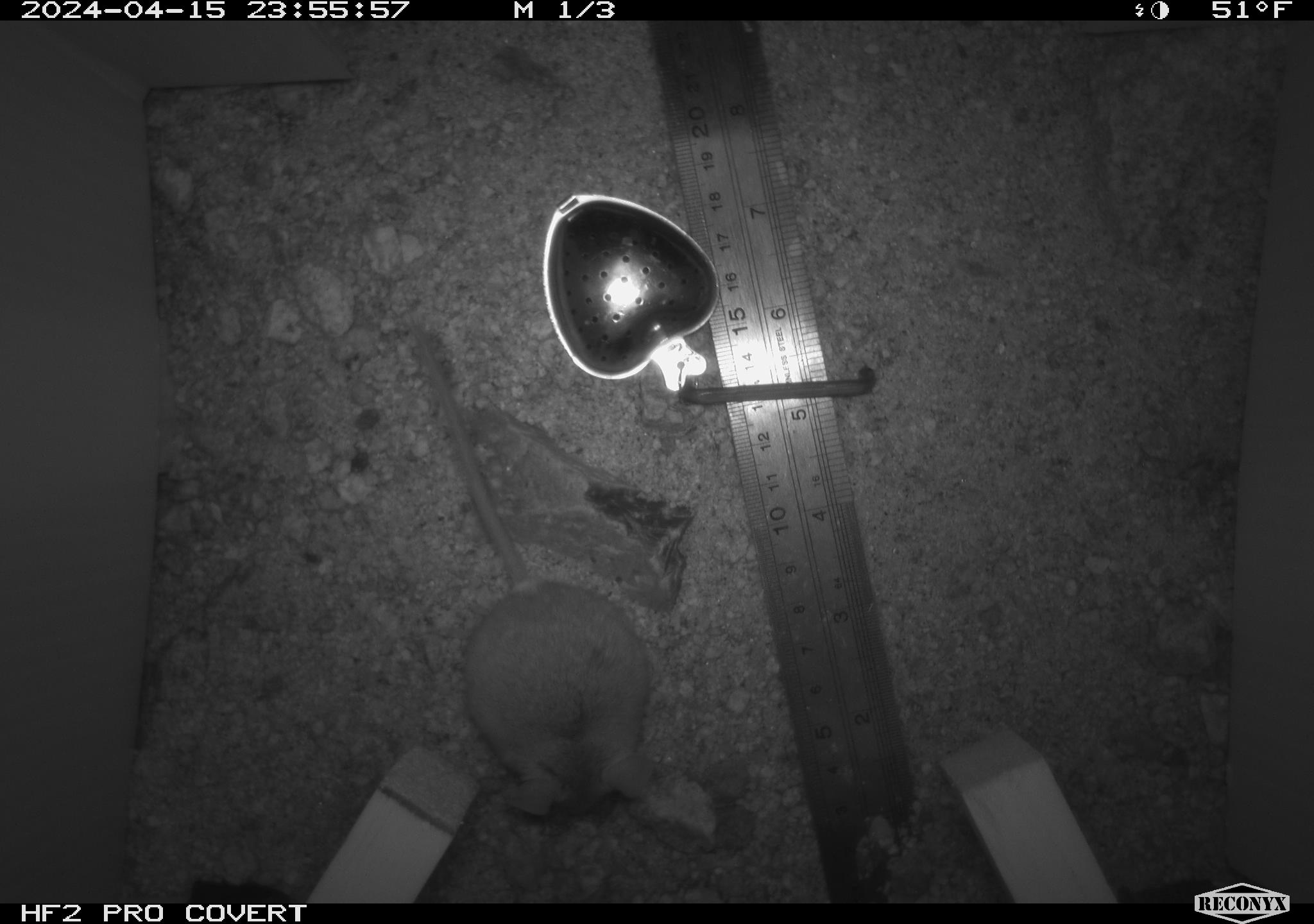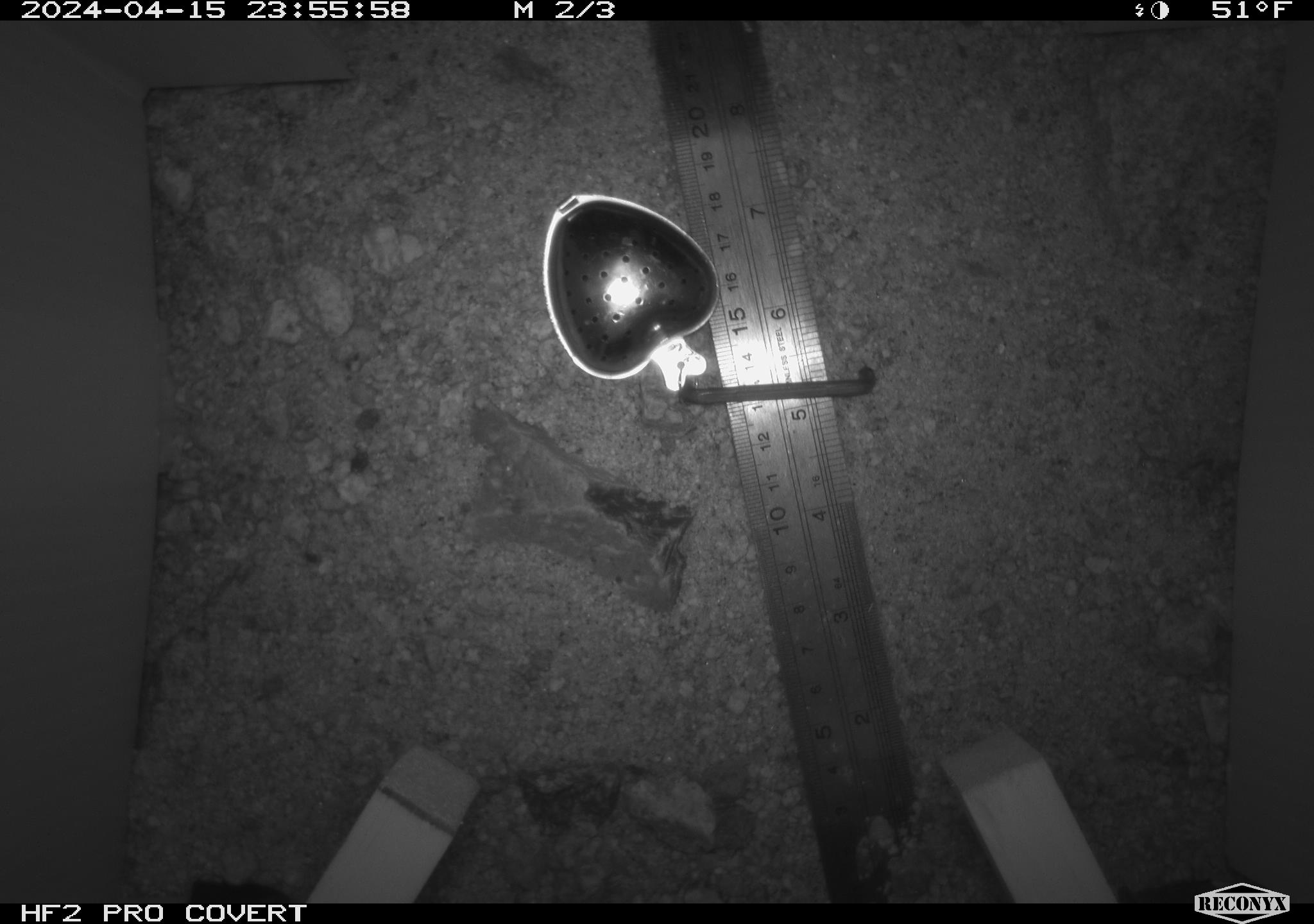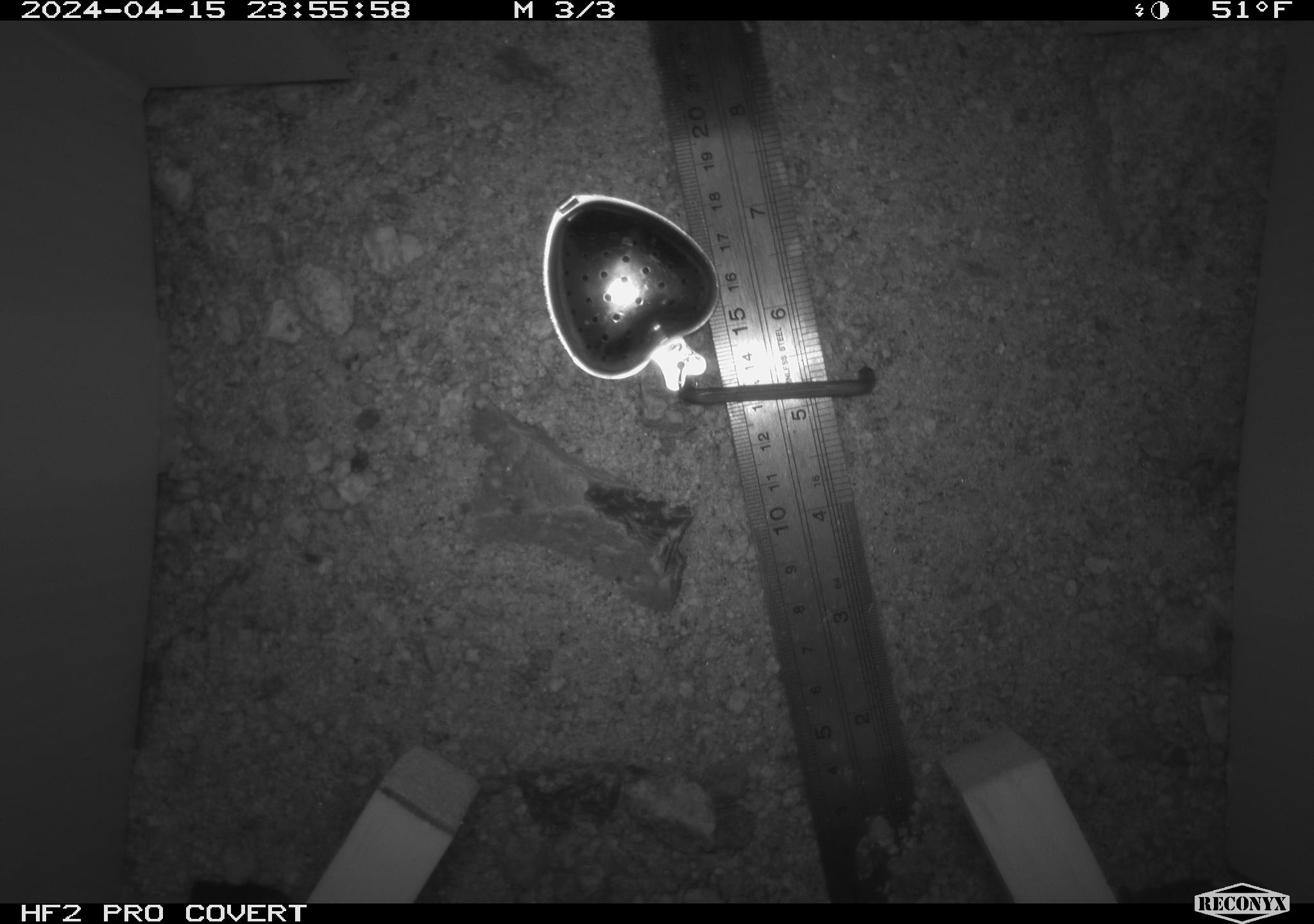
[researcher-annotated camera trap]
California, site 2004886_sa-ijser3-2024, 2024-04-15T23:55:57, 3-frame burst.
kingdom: Animalia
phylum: Chordata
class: Mammalia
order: Rodentia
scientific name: Rodentia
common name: mouse species